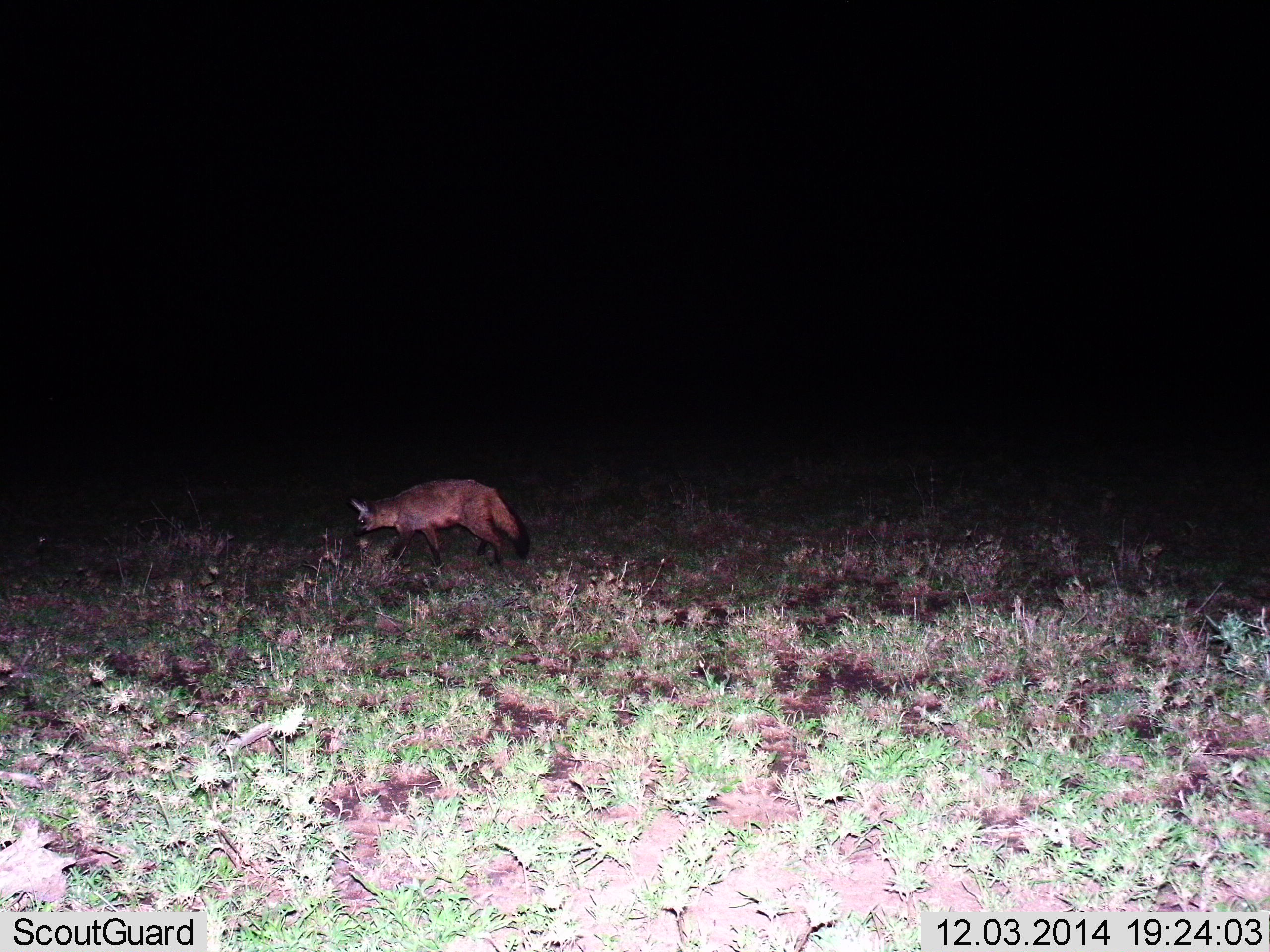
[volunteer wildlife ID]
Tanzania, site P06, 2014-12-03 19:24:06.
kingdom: Animalia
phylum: Chordata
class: Mammalia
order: Carnivora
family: Canidae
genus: Otocyon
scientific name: Otocyon megalotis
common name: bat-eared fox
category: batearedfox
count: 1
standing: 20%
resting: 0%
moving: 80%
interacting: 0%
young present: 0%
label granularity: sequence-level